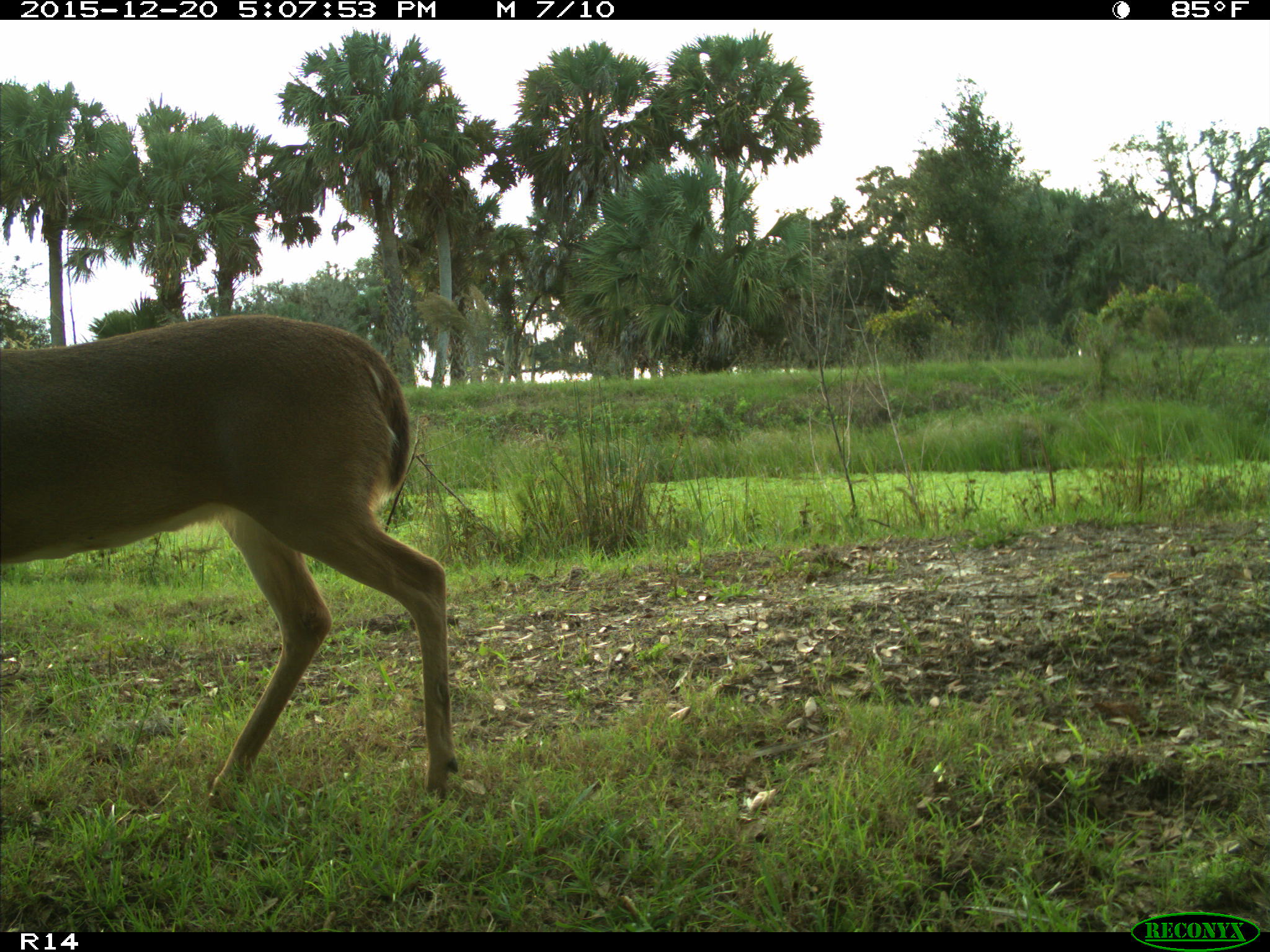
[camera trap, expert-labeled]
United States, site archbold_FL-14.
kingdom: Animalia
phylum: Chordata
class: Mammalia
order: Artiodactyla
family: Cervidae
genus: Odocoileus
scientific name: Odocoileus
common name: deer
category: unidentified deer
Unidentified deer (deer) (Odocoileus).